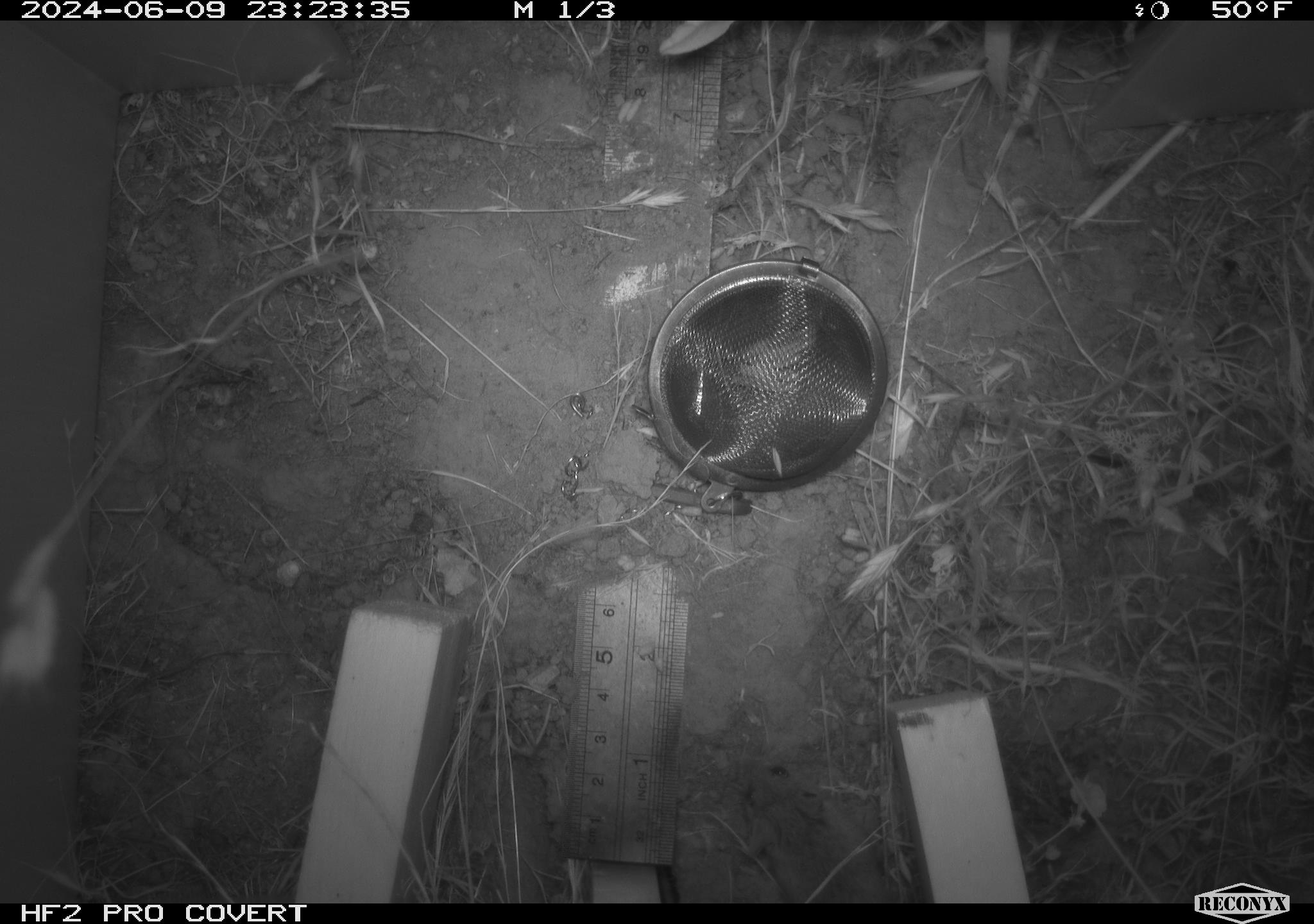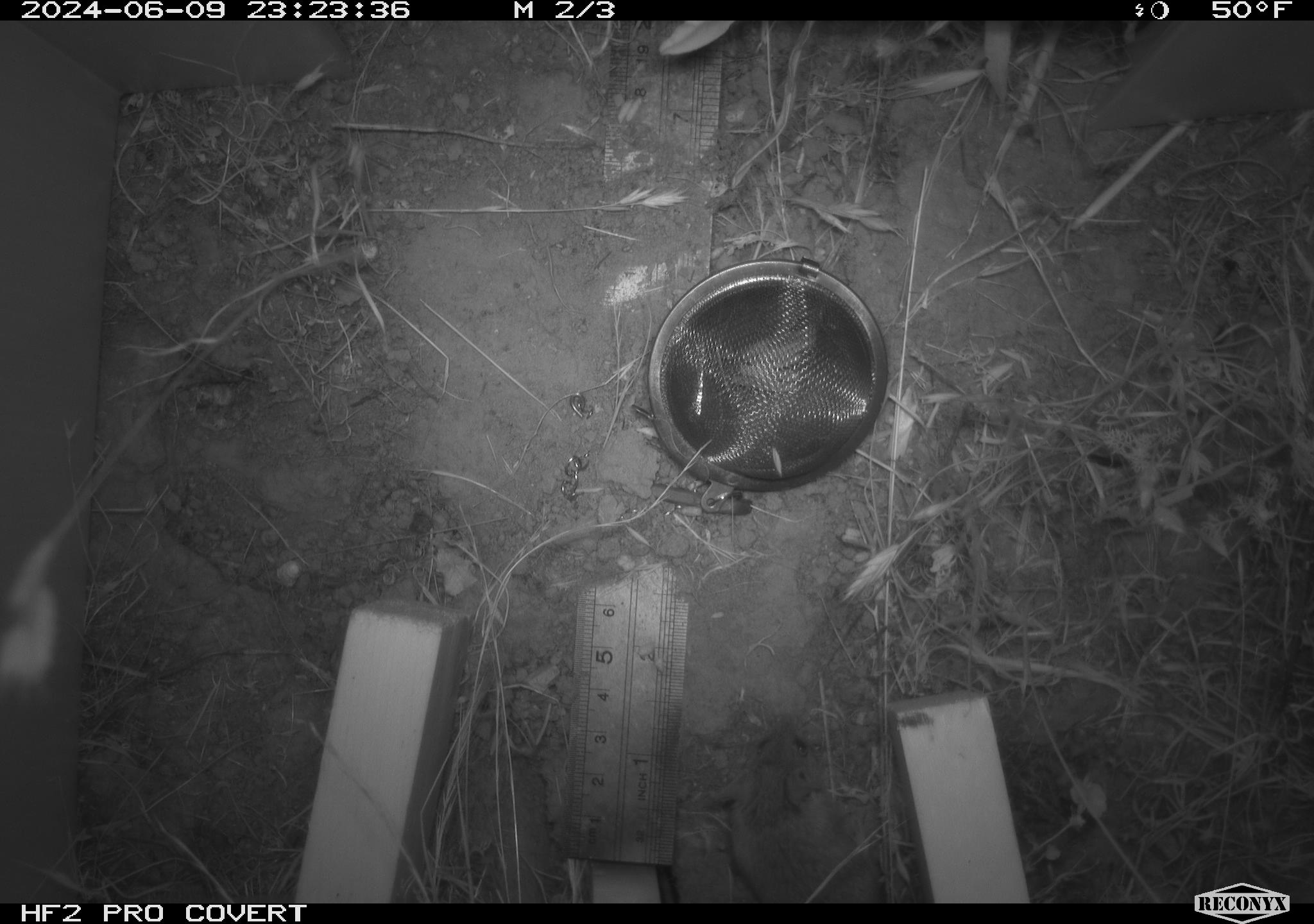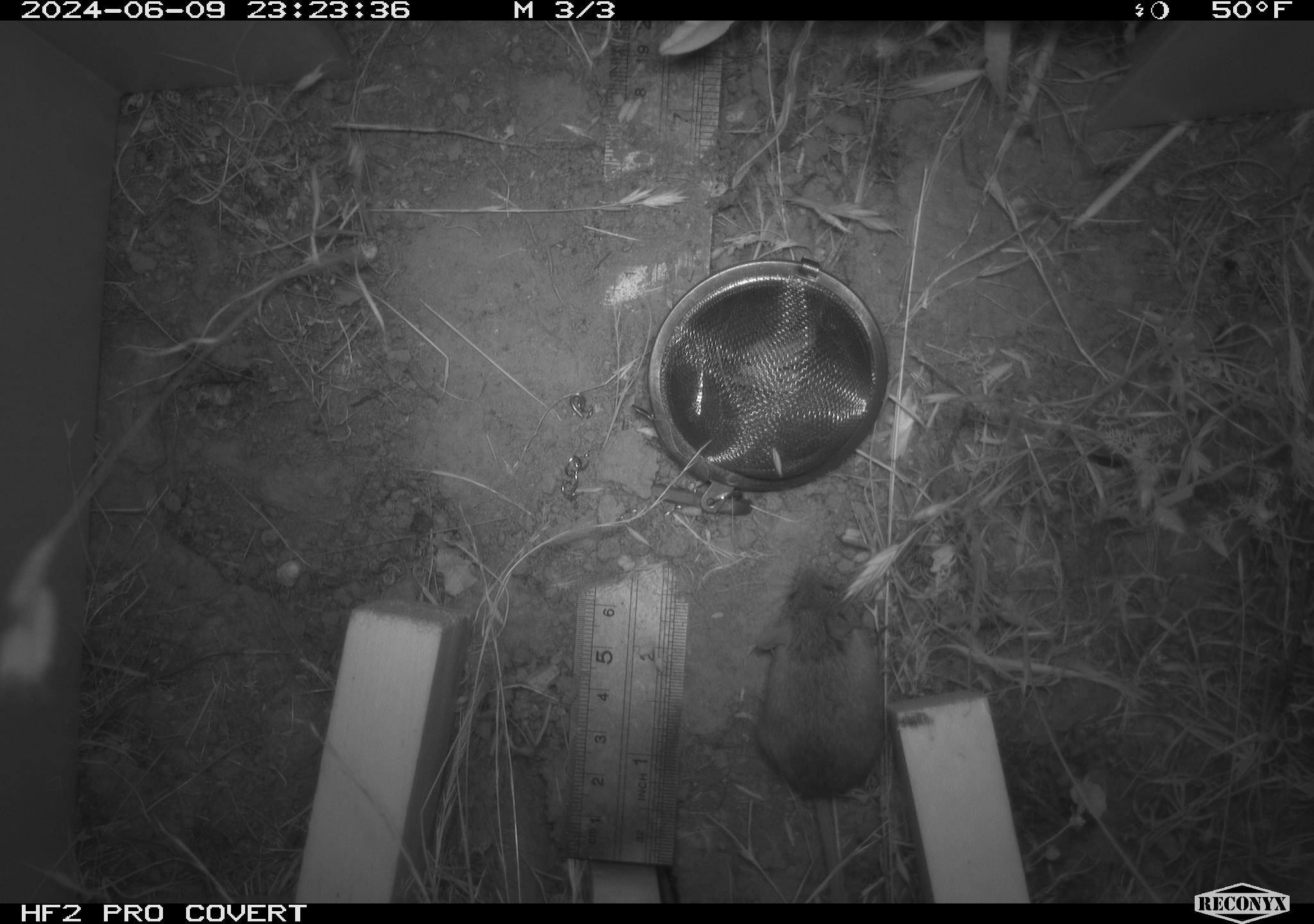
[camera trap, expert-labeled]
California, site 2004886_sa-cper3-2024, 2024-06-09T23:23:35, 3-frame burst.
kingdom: Animalia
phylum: Chordata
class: Mammalia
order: Rodentia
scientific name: Rodentia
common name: rodent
Rodent (Rodentia).